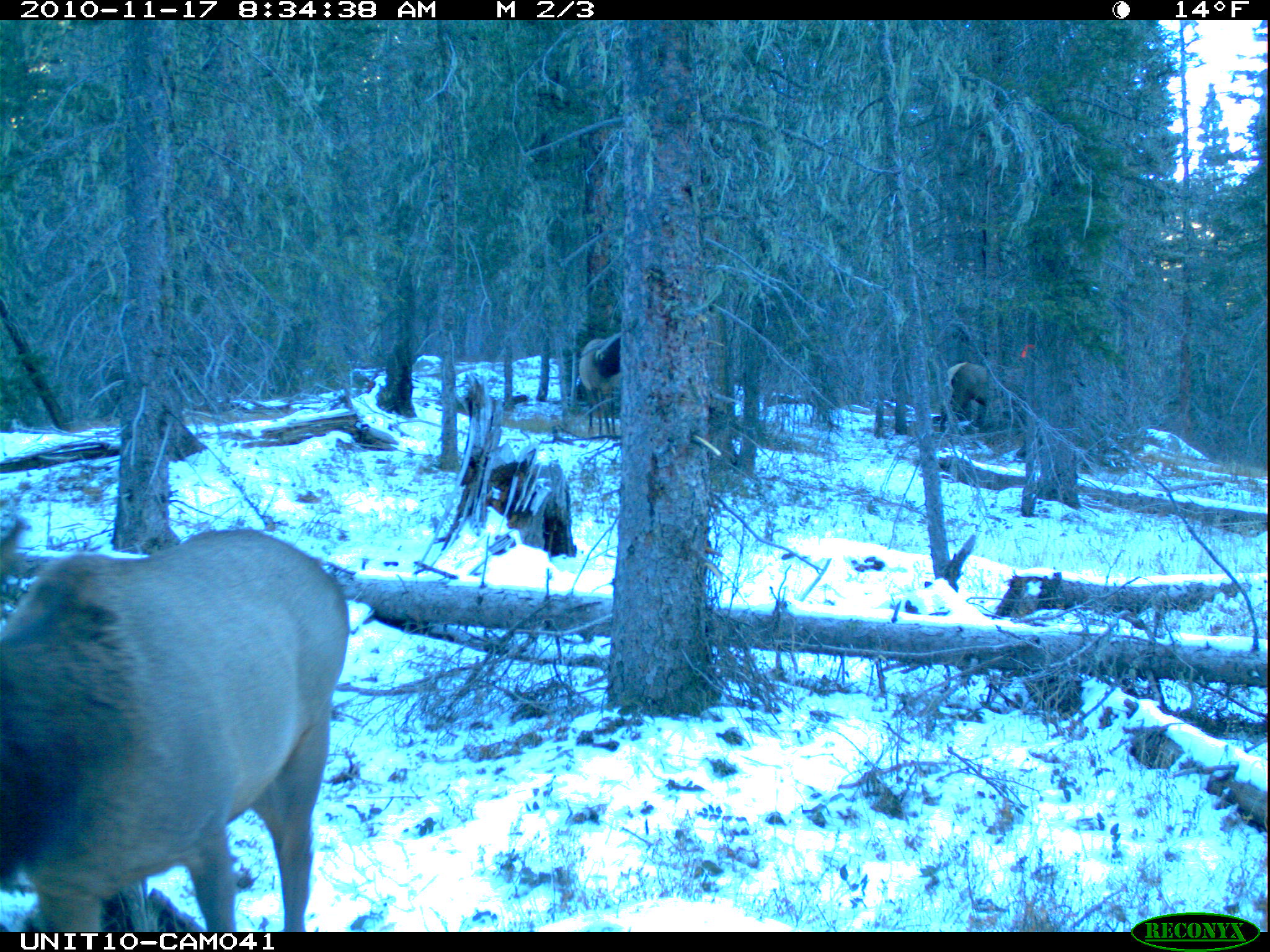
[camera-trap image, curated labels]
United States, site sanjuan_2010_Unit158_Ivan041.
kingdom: Animalia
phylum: Chordata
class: Mammalia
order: Artiodactyla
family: Cervidae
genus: Cervus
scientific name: Cervus elaphus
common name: red deer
Cervus elaphus (red deer).